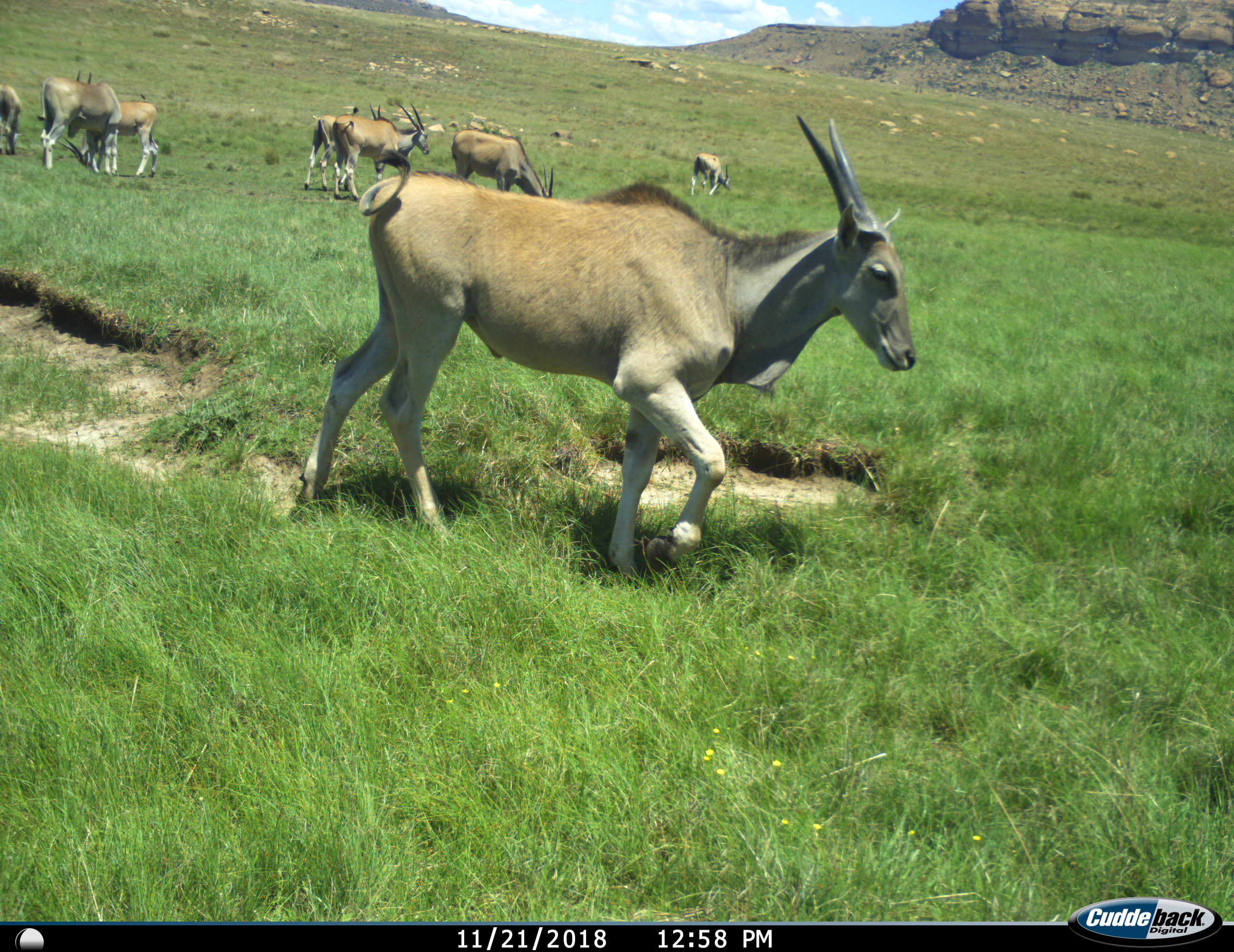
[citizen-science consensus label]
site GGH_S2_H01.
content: unidentified animal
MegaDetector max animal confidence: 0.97